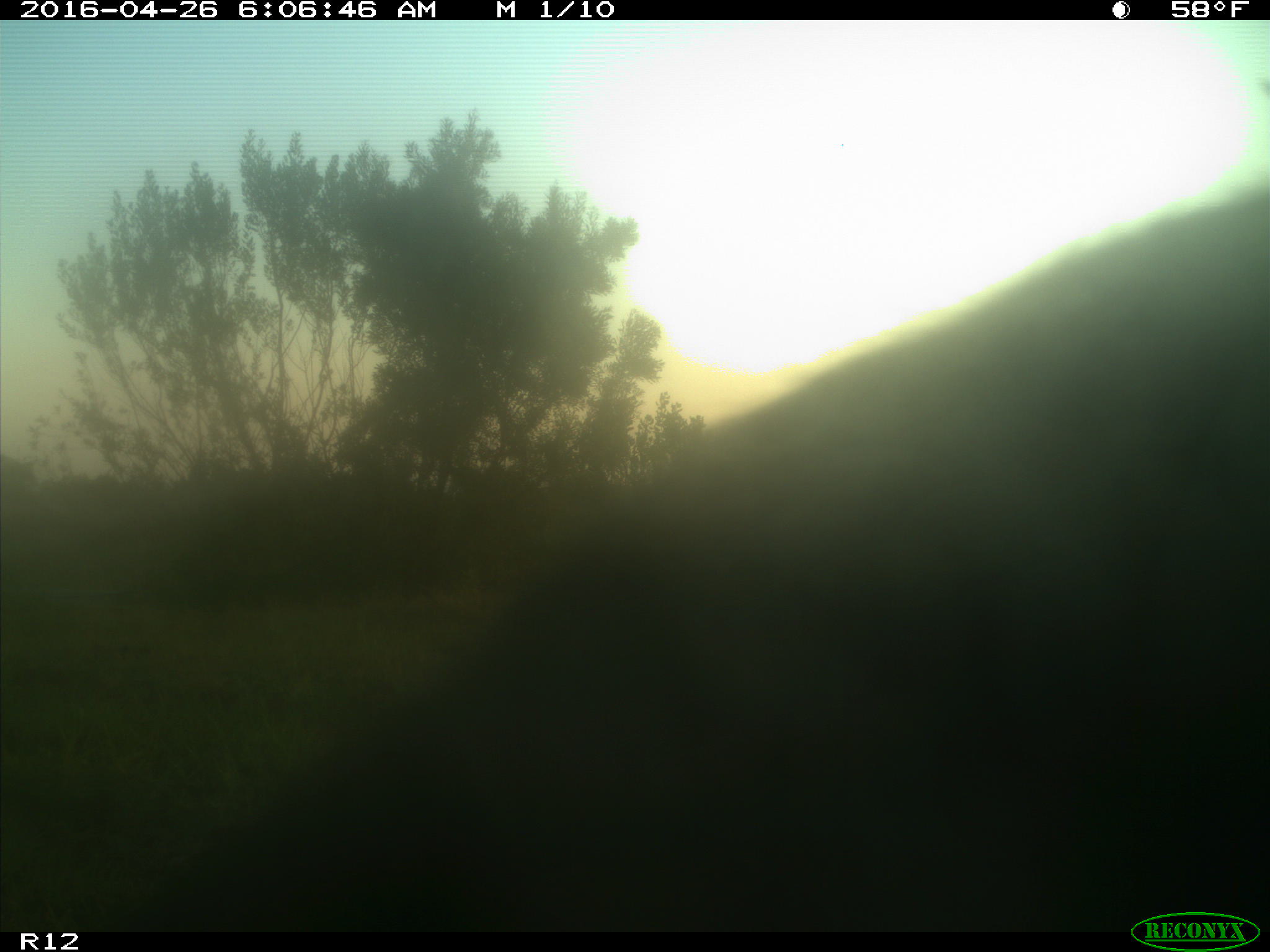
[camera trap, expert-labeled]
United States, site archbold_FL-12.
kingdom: Animalia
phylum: Chordata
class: Mammalia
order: Artiodactyla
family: Bovidae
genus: Bos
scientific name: Bos taurus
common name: domestic cow